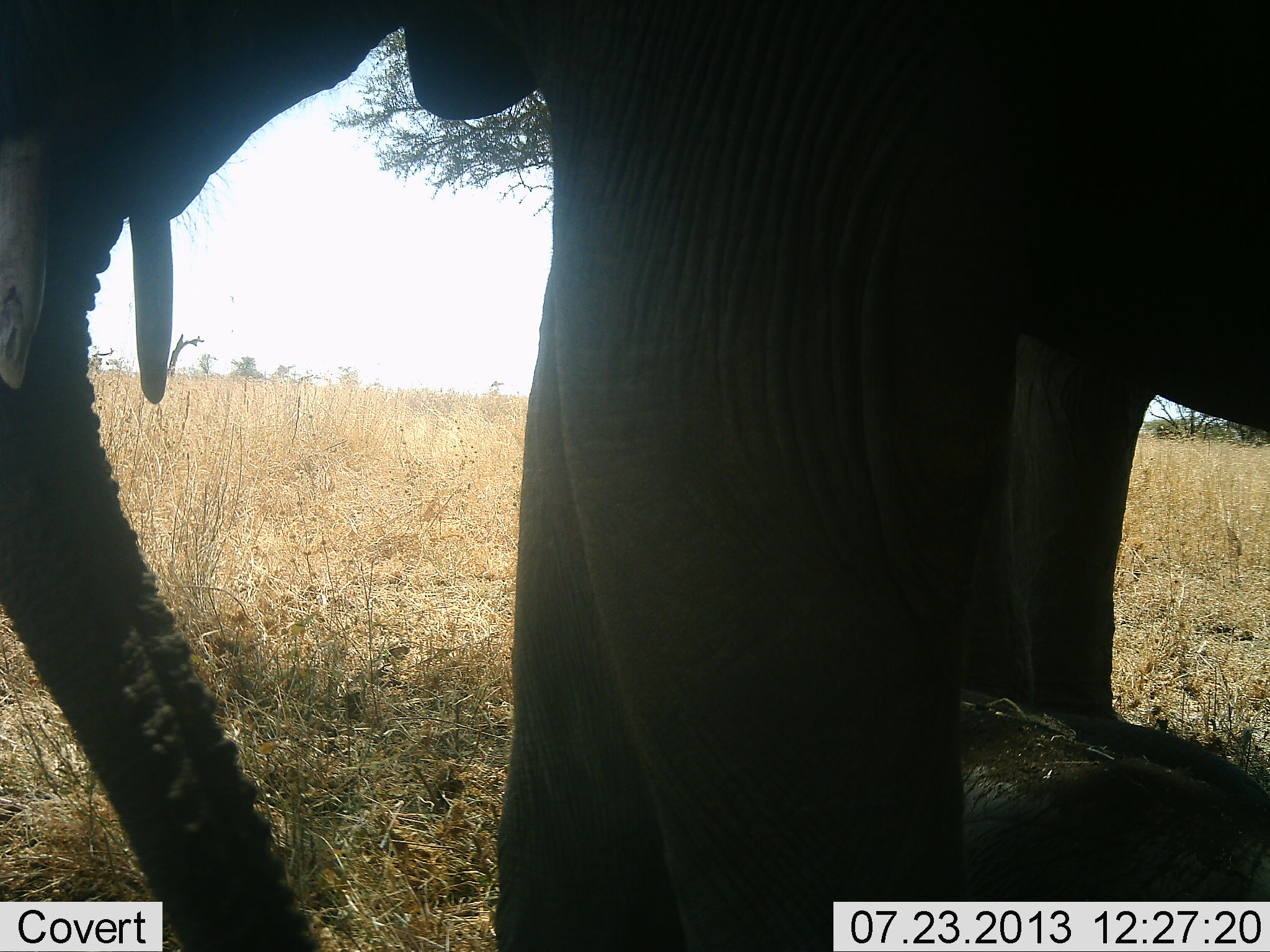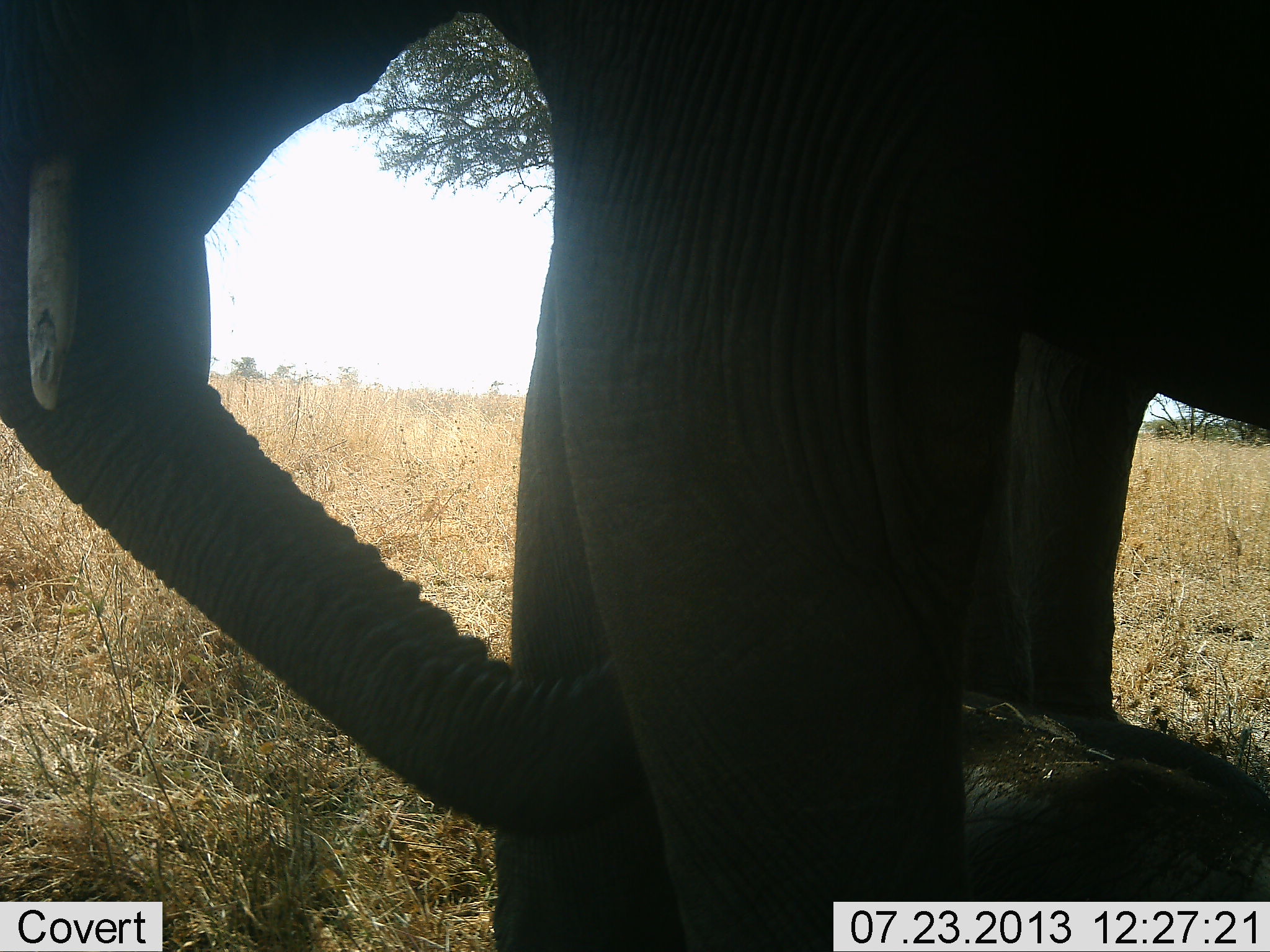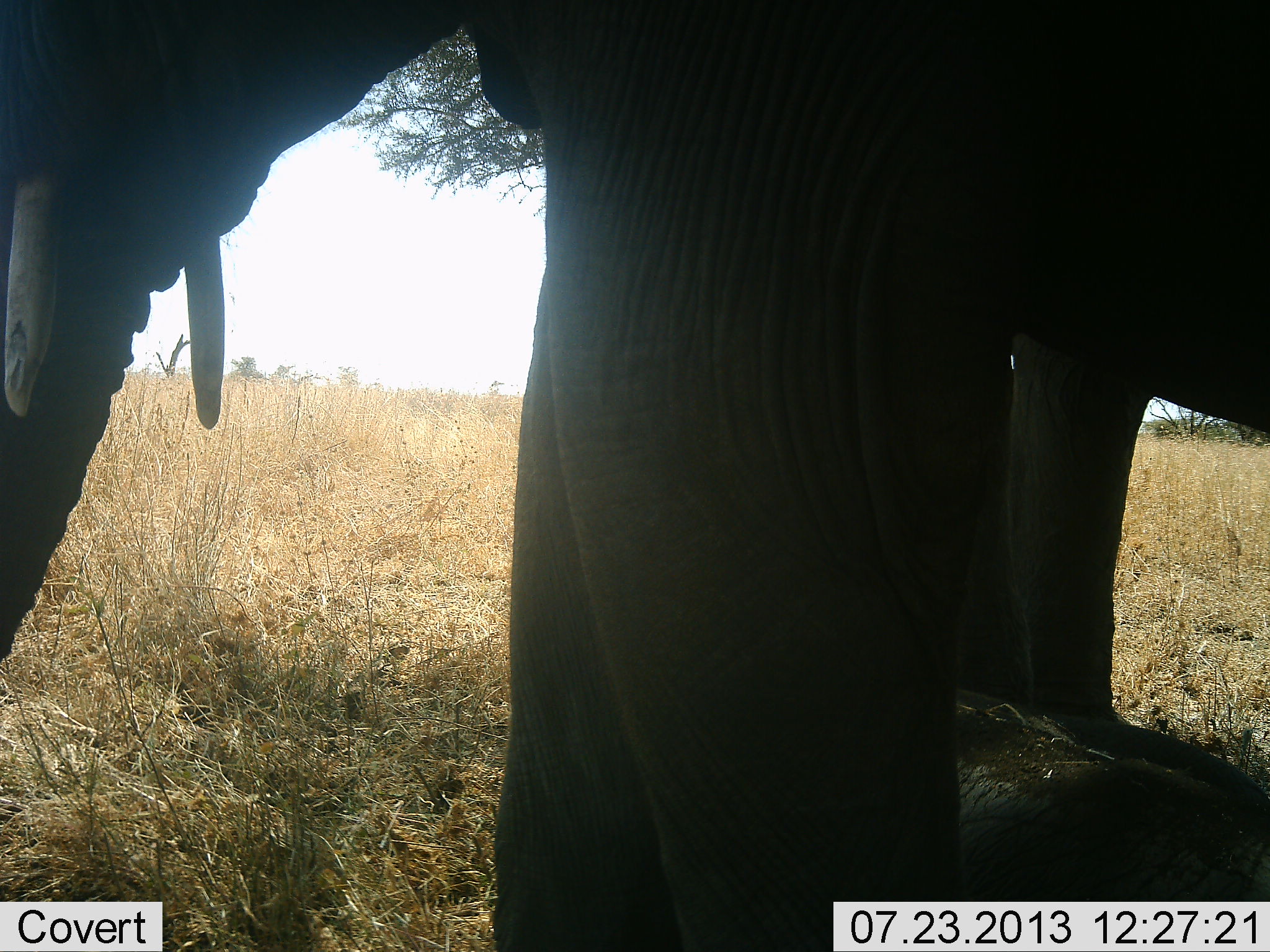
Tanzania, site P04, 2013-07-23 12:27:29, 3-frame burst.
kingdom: Animalia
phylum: Chordata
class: Mammalia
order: Proboscidea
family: Elephantidae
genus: Loxodonta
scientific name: Loxodonta africana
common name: african bush elephant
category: elephant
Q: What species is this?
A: Elephant (african bush elephant) (Loxodonta africana).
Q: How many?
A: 2.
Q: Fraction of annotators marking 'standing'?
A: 73%.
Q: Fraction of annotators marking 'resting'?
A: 19%.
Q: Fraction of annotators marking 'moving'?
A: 12%.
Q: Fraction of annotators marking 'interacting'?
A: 0%.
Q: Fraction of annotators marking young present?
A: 19%.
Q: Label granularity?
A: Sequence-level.